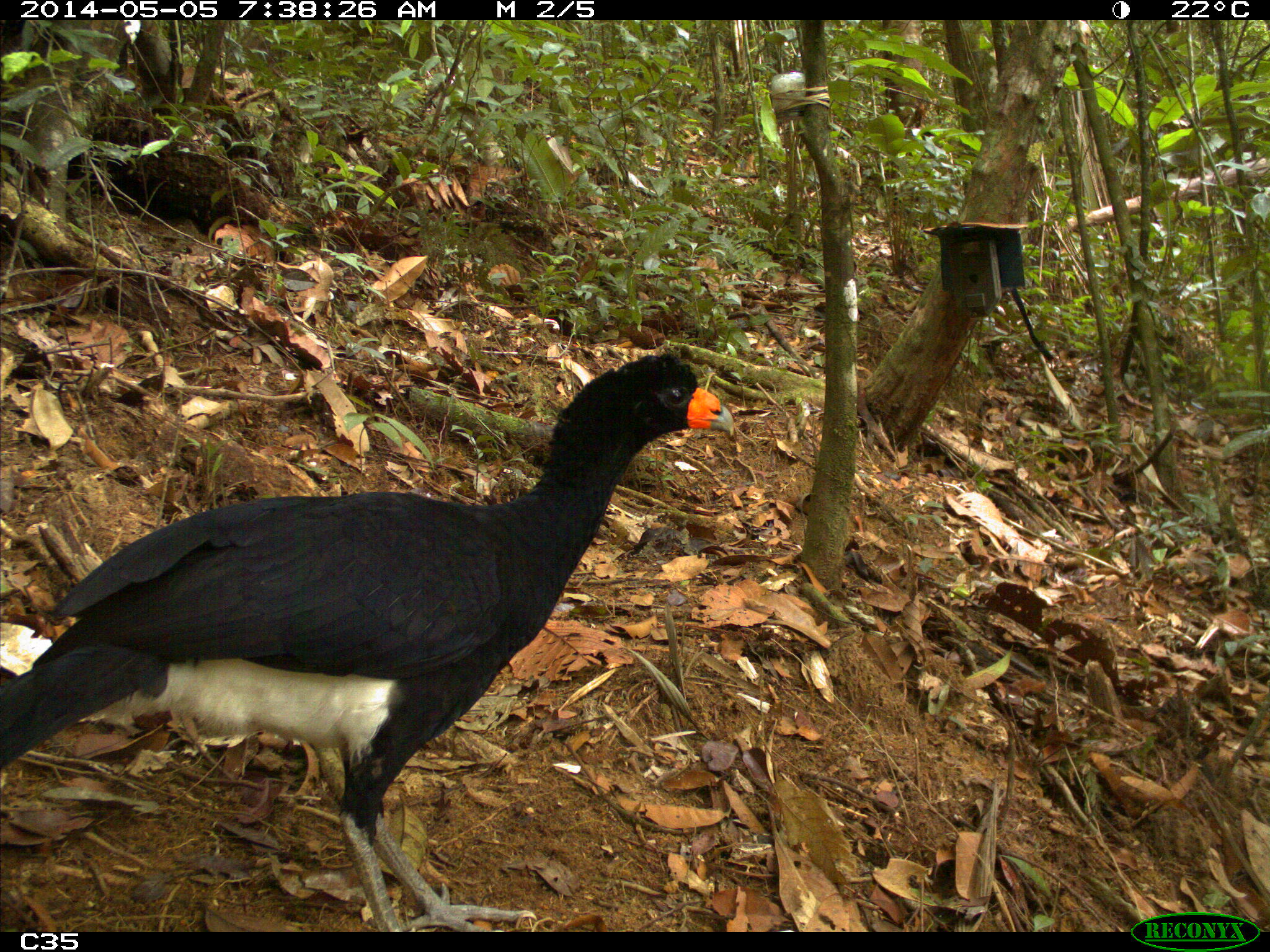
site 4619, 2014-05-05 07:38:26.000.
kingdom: Animalia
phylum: Chordata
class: Aves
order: Galliformes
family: Cracidae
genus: Crax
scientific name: Crax alector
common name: black curassow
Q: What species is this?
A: Crax alector (black curassow).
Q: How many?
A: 1.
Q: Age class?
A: Adult.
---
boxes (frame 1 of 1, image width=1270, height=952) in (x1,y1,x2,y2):
crax alector: (1,350,734,933)